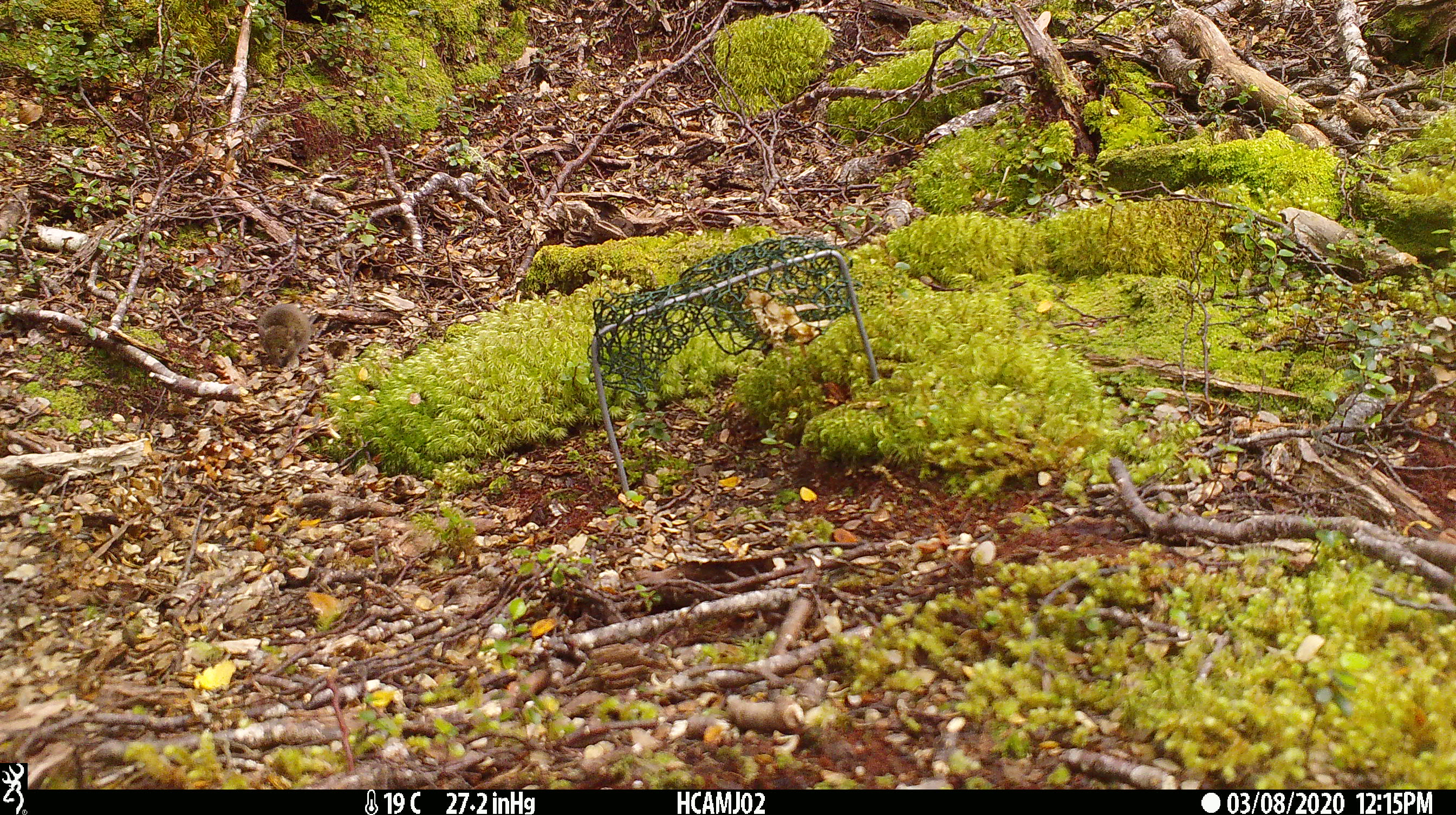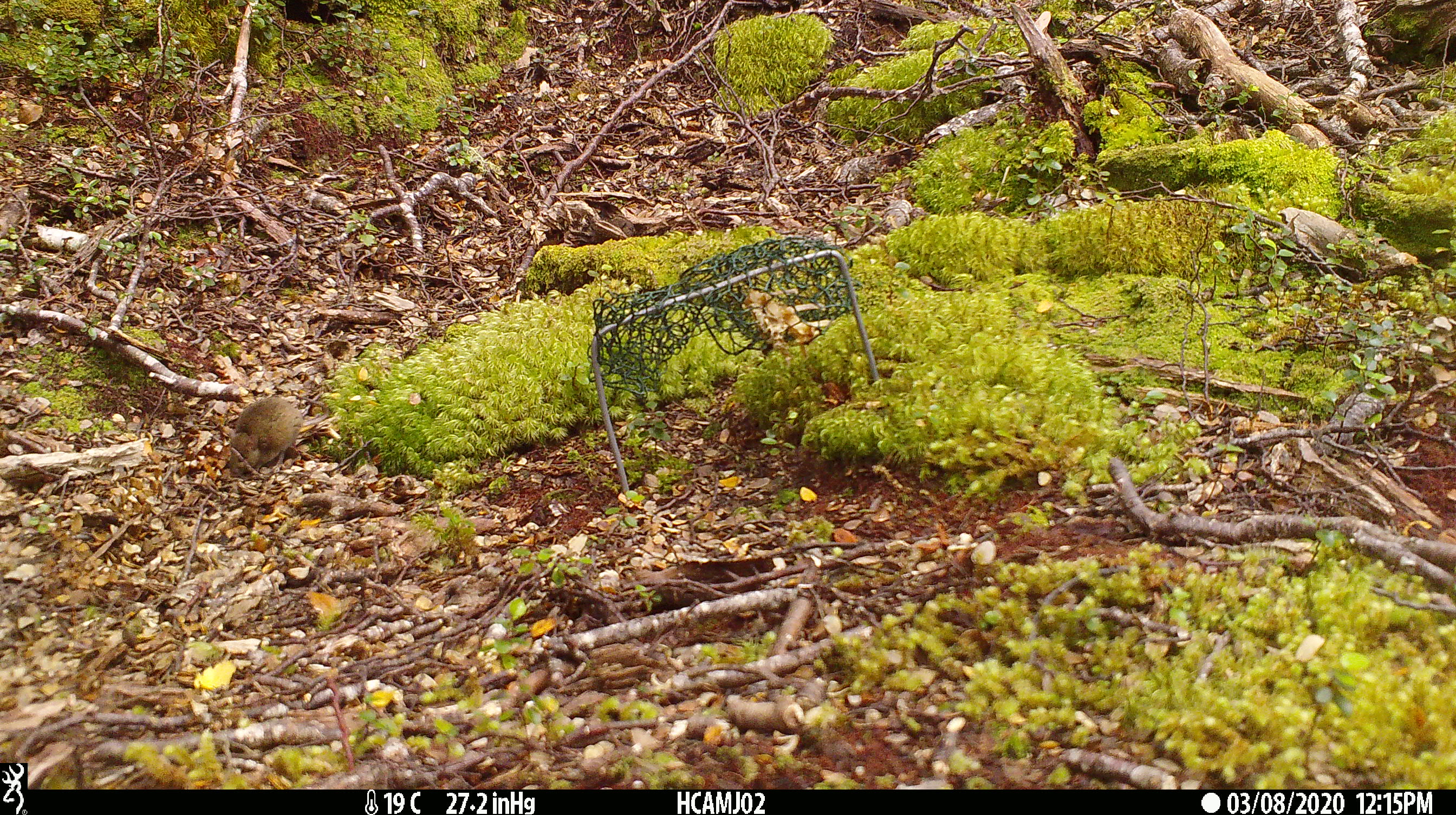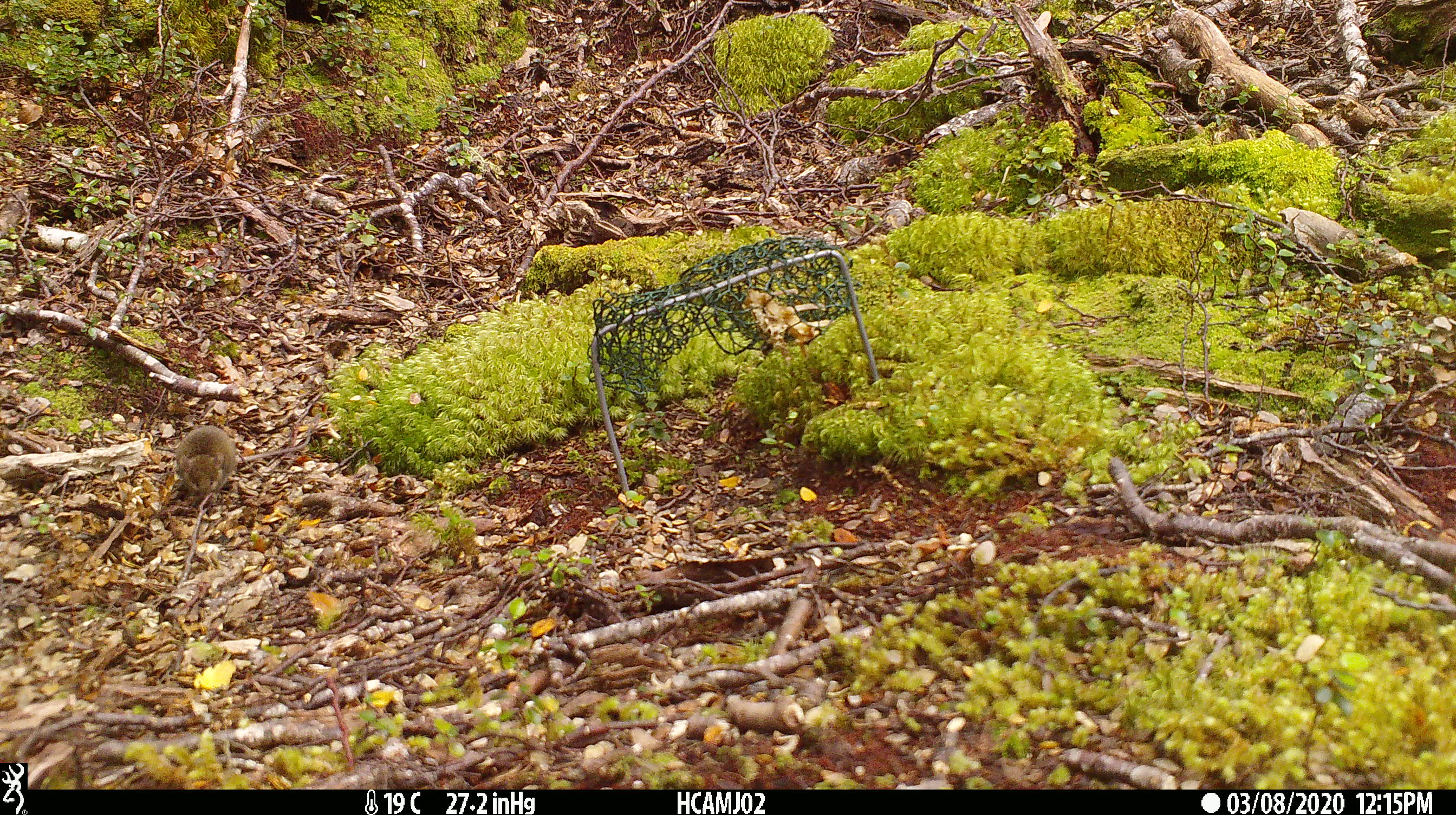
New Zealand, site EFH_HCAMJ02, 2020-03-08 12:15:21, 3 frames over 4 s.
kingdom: Animalia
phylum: Chordata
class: Mammalia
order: Rodentia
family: Muridae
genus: Mus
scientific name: Mus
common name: mouse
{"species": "mouse (Mus)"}